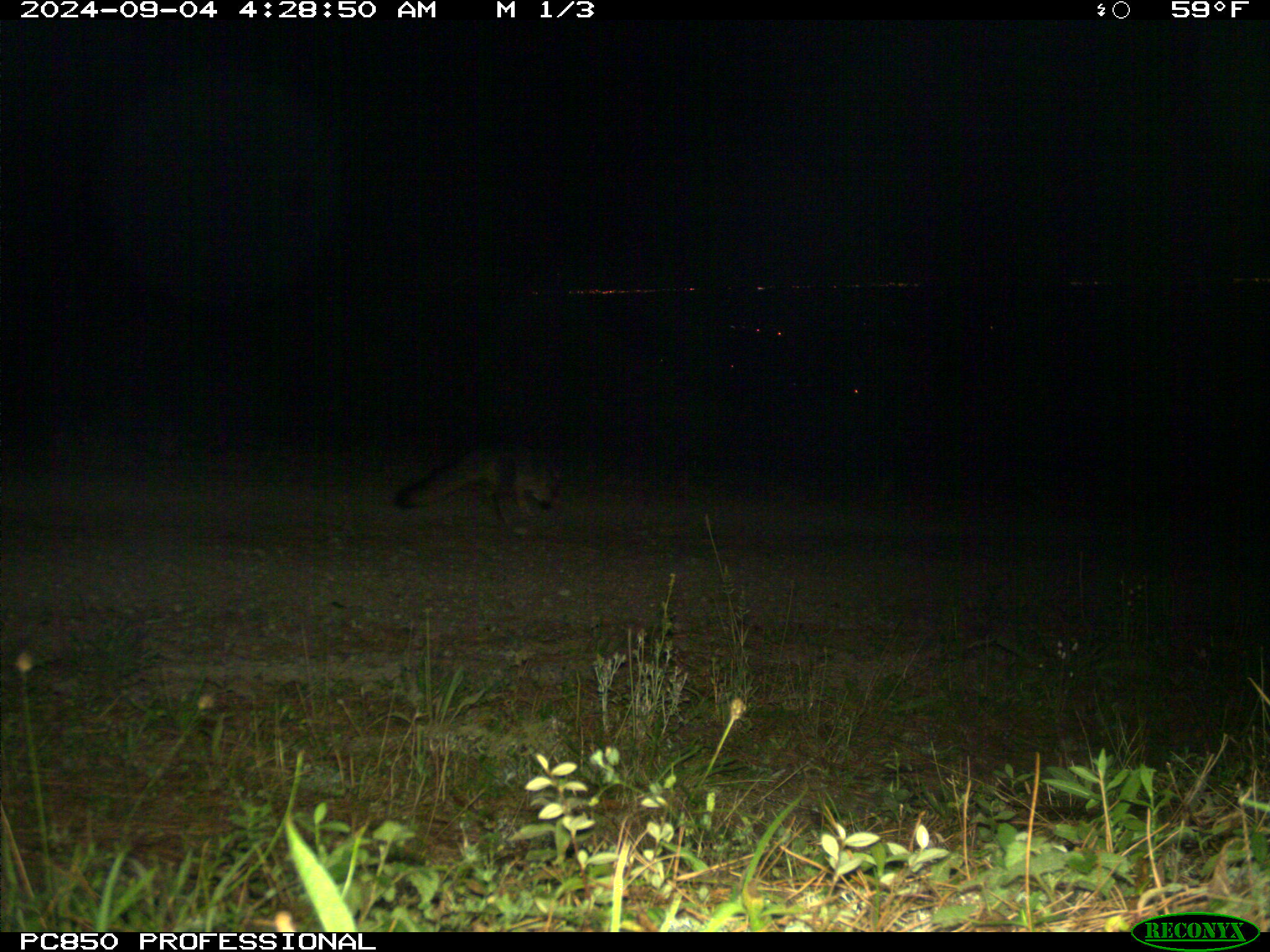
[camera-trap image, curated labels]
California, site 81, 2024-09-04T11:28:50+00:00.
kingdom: Animalia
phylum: Chordata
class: Mammalia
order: Carnivora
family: Canidae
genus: Urocyon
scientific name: Urocyon cinereoargenteus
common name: gray fox